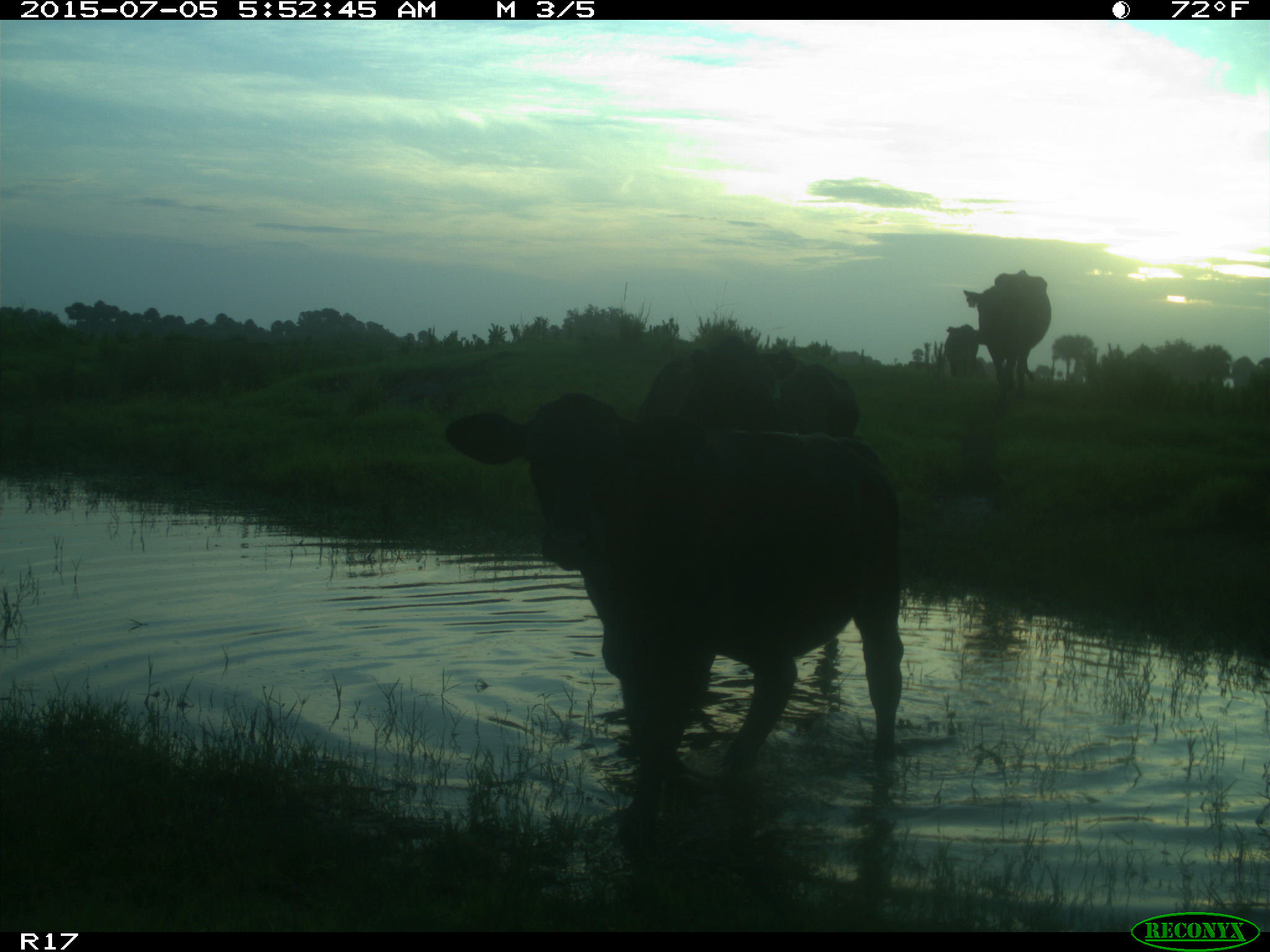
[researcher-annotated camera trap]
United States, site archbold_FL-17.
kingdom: Animalia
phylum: Chordata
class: Mammalia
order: Artiodactyla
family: Bovidae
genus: Bos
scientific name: Bos taurus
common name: domestic cow